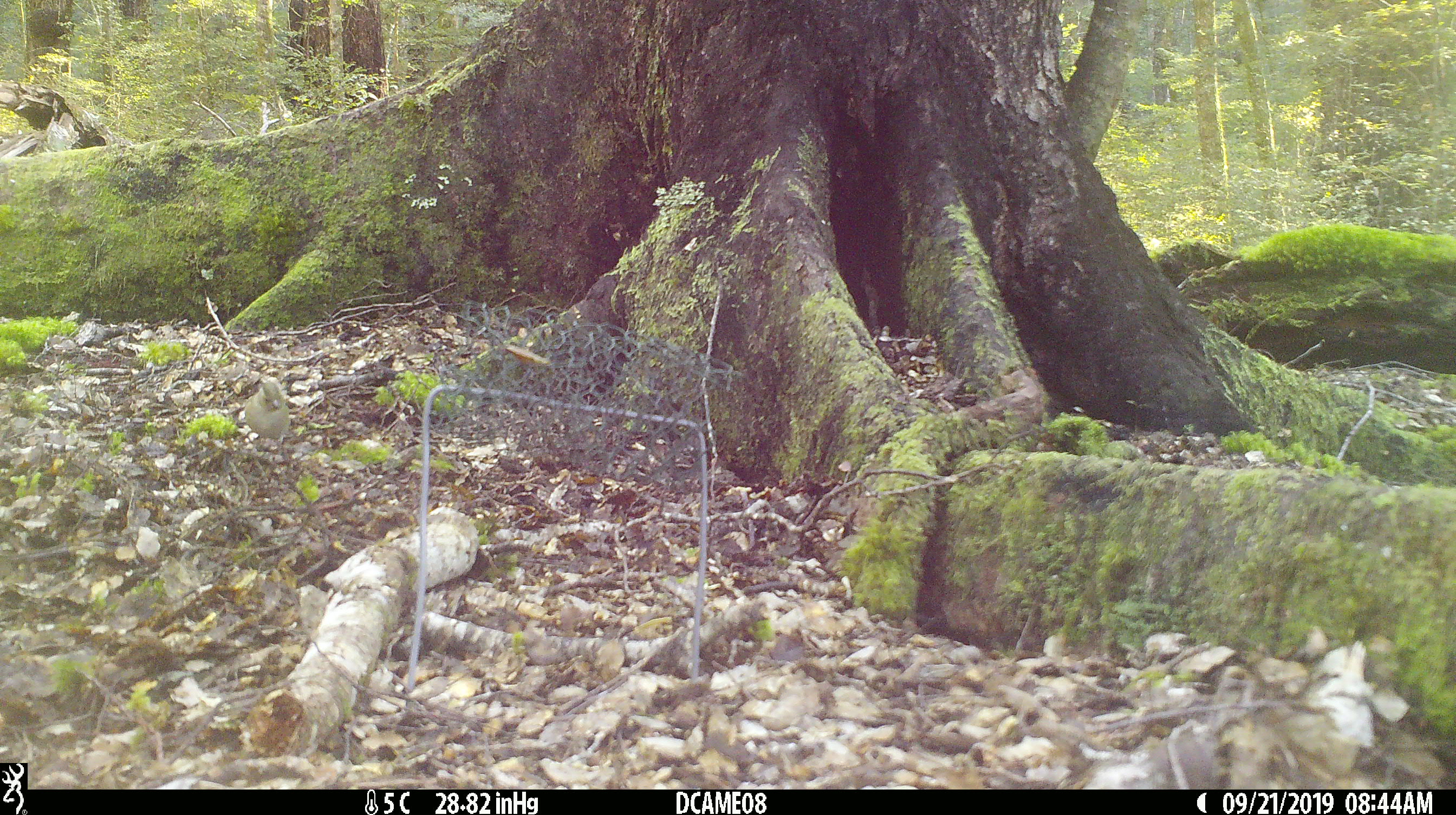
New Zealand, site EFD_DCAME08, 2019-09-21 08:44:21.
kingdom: Animalia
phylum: Chordata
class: Aves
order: Passeriformes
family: Fringillidae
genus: Fringilla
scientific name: Fringilla coelebs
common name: common chaffinch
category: chaffinch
Chaffinch (common chaffinch) (Fringilla coelebs).